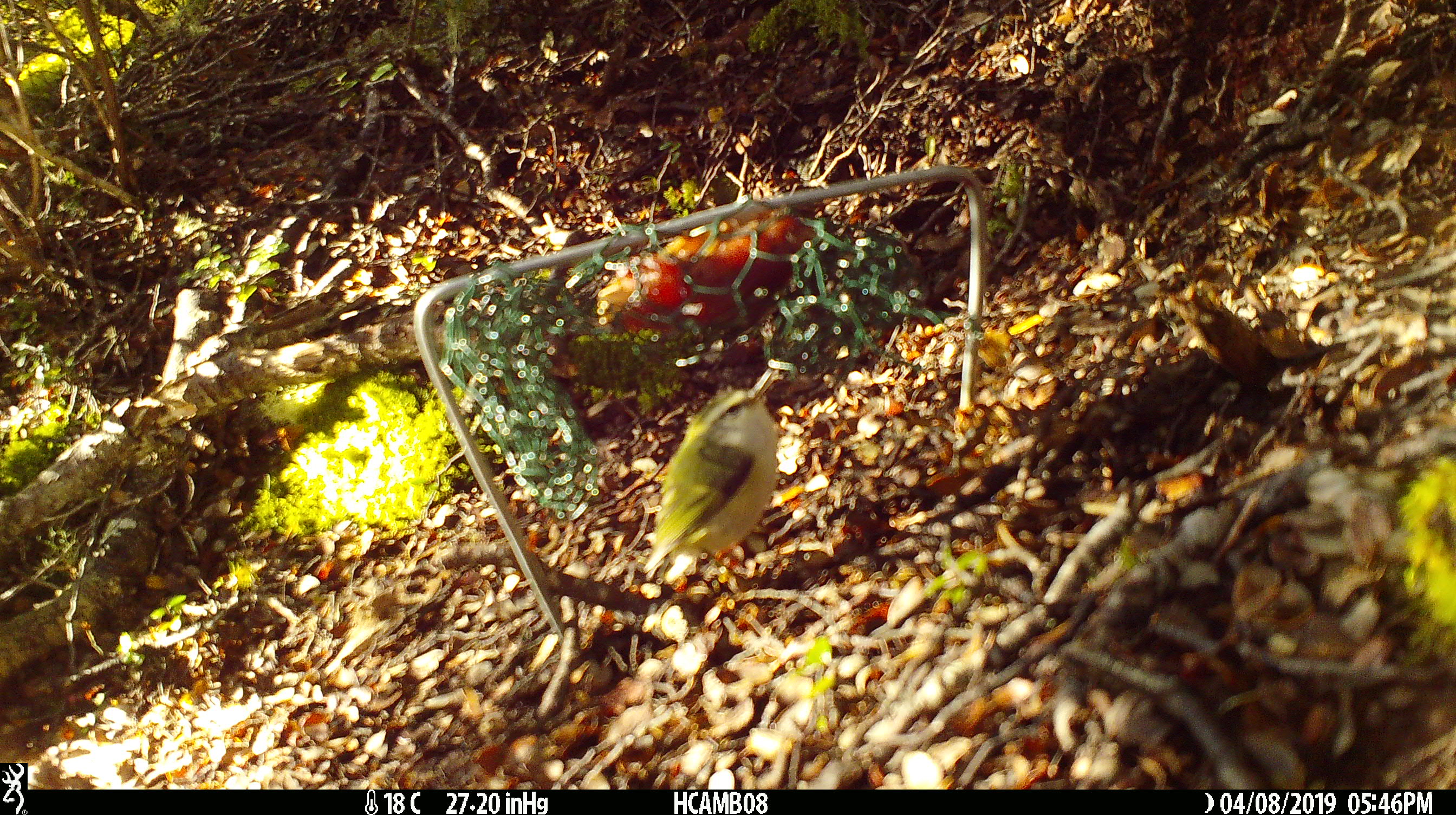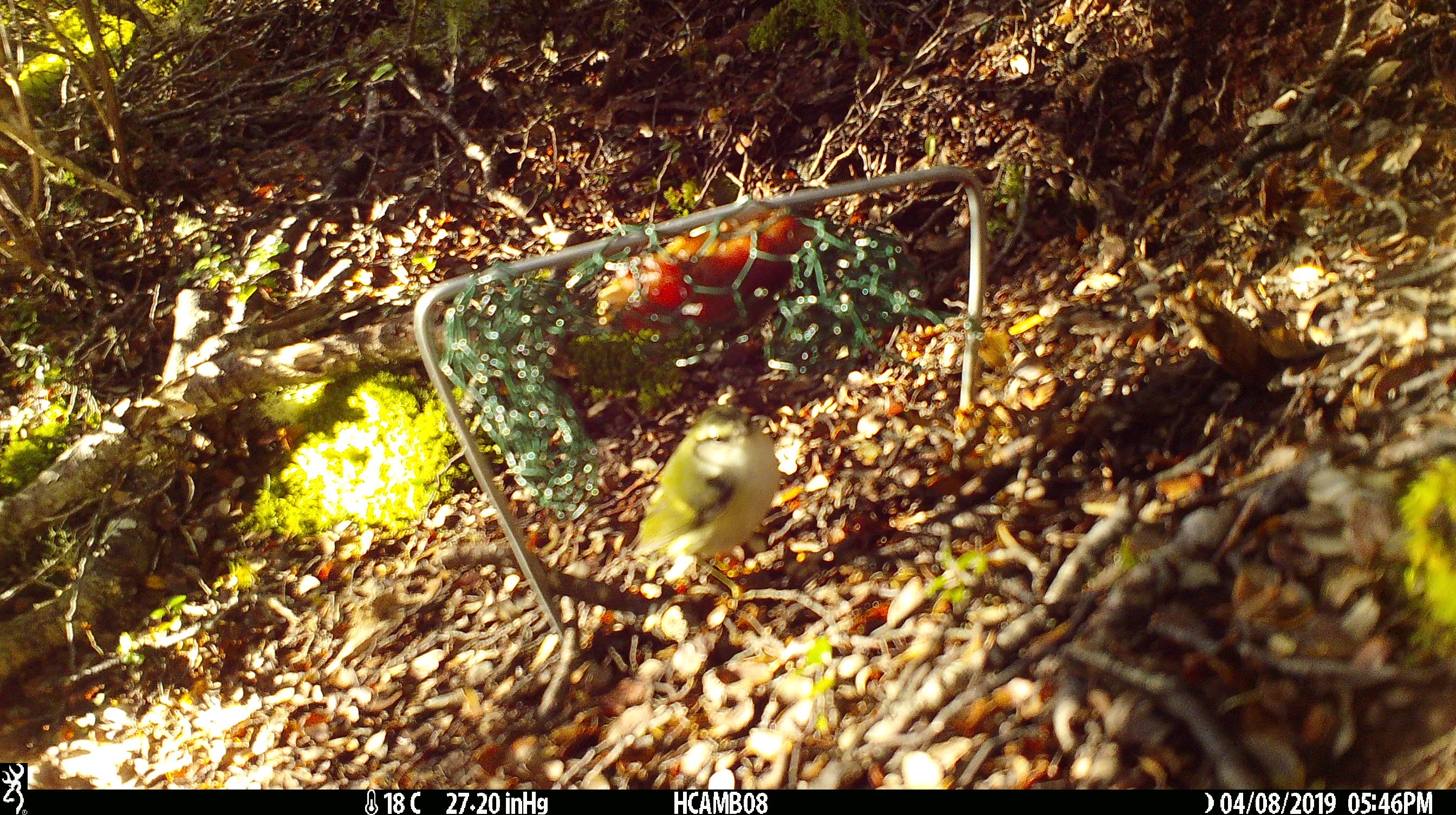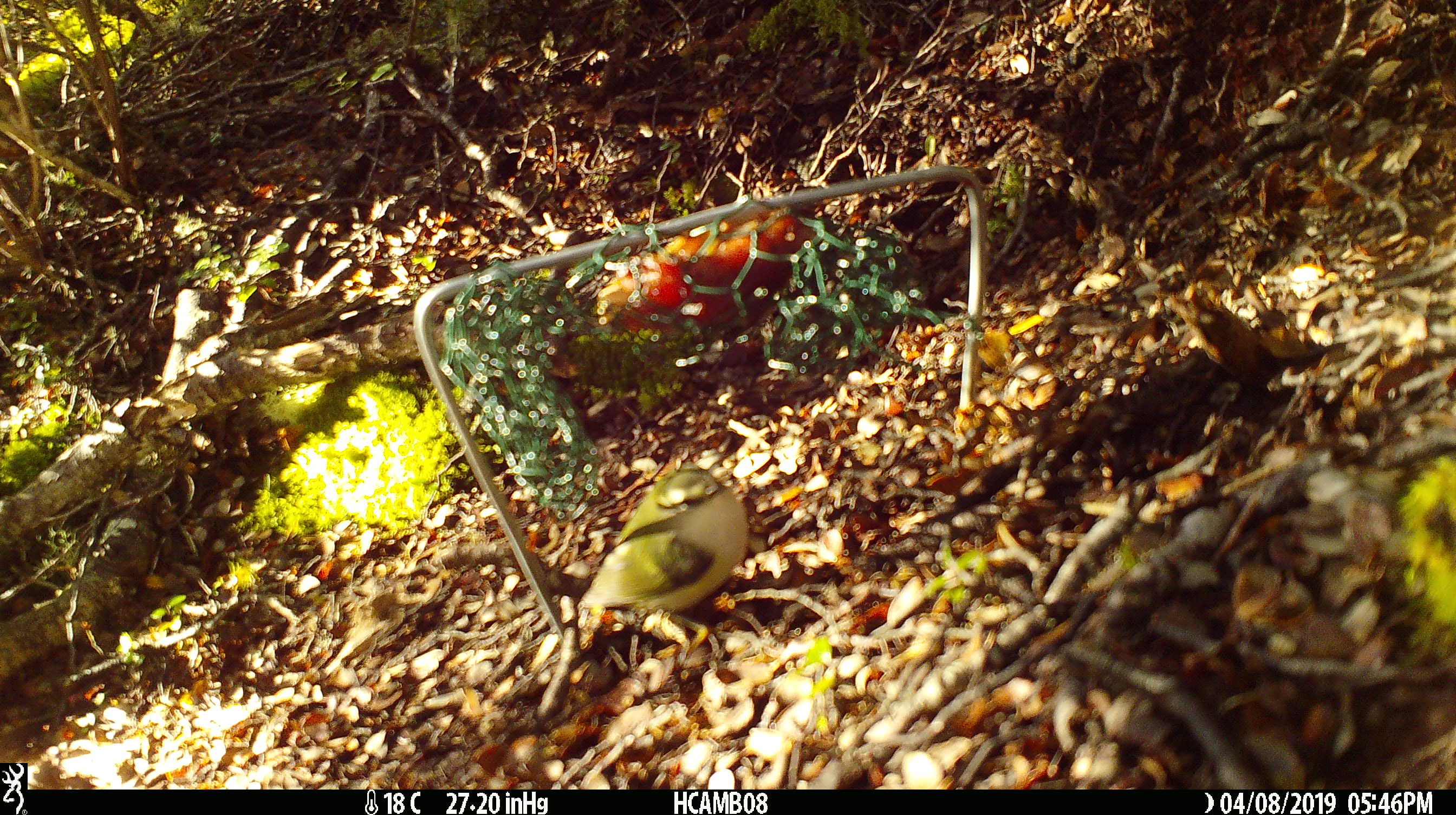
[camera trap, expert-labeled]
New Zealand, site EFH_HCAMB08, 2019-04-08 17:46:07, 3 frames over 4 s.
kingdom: Animalia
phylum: Chordata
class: Aves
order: Passeriformes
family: Acanthisittidae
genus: Acanthisitta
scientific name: Acanthisitta chloris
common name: rifleman